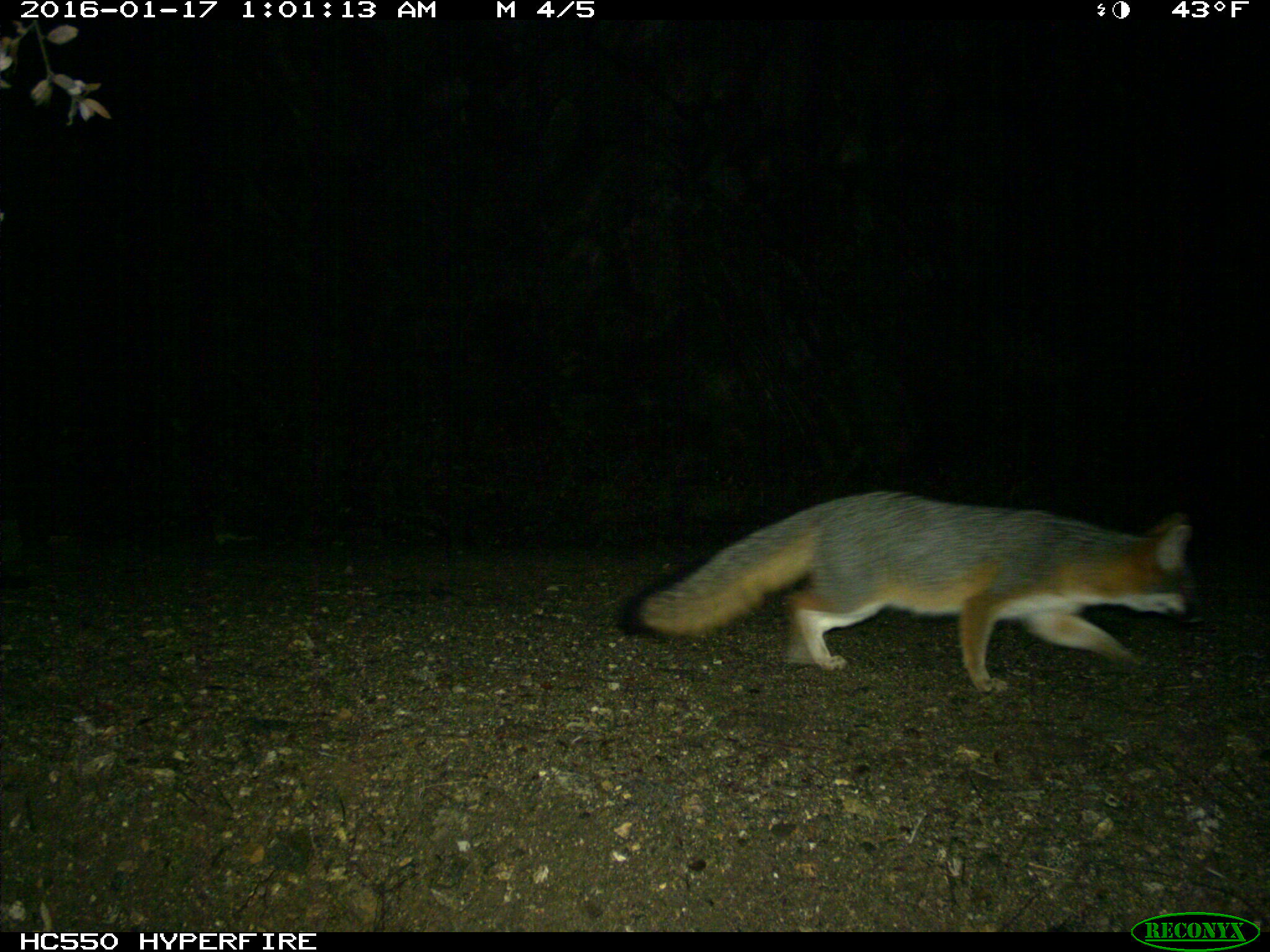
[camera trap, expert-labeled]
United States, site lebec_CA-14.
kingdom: Animalia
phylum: Chordata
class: Mammalia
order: Carnivora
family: Canidae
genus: Urocyon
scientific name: Urocyon cinereoargenteus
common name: gray fox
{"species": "Urocyon cinereoargenteus (gray fox)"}